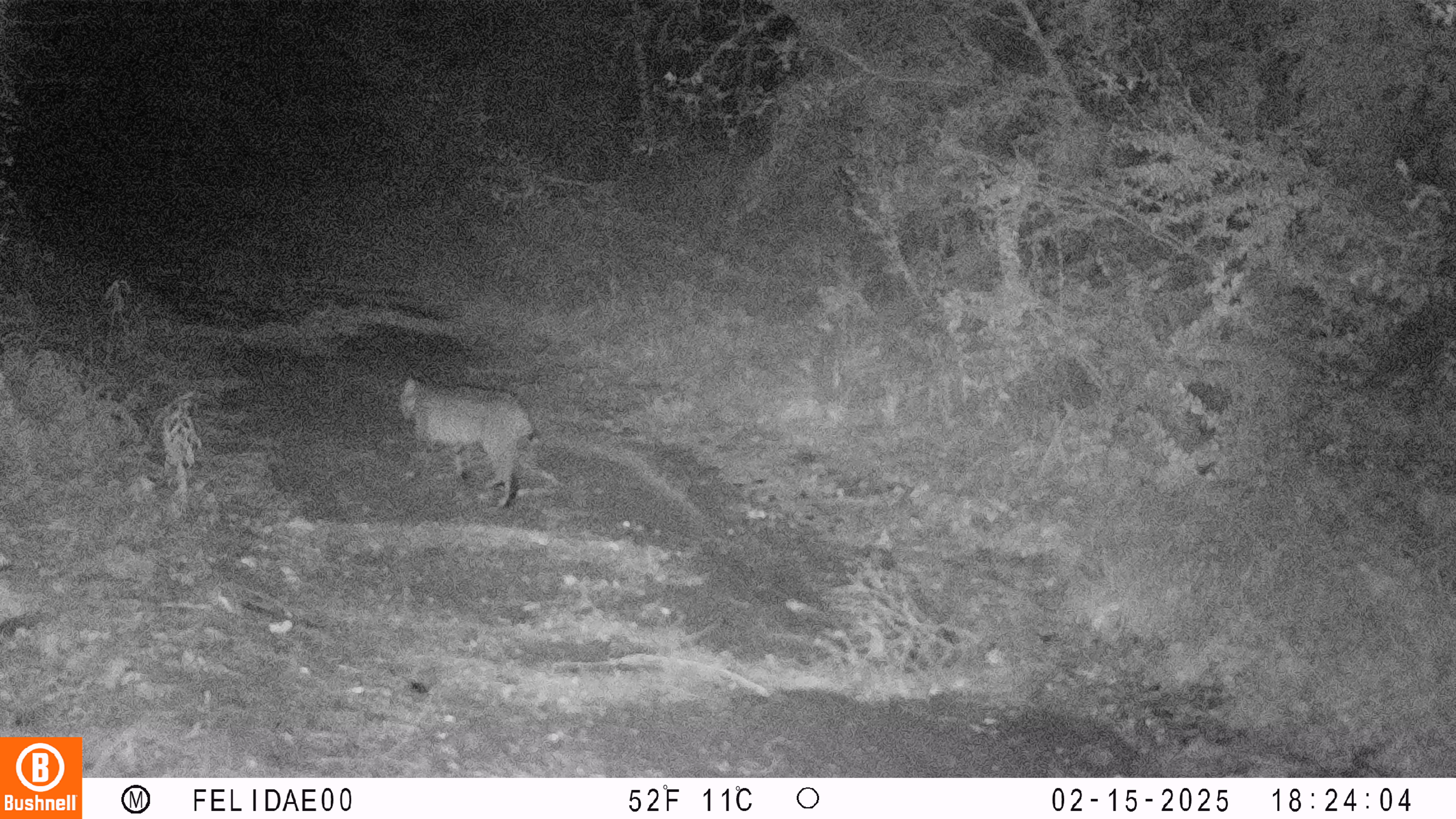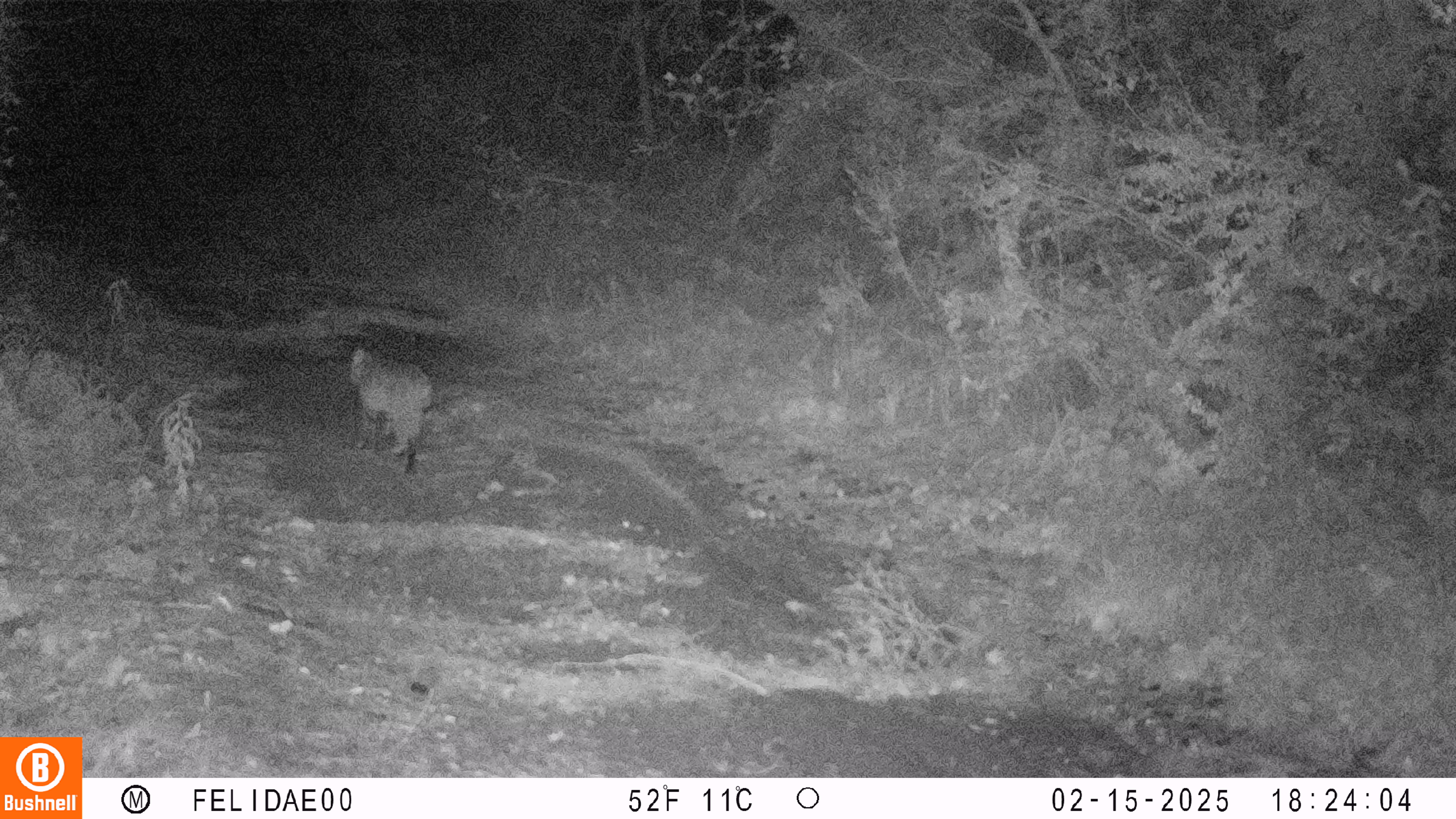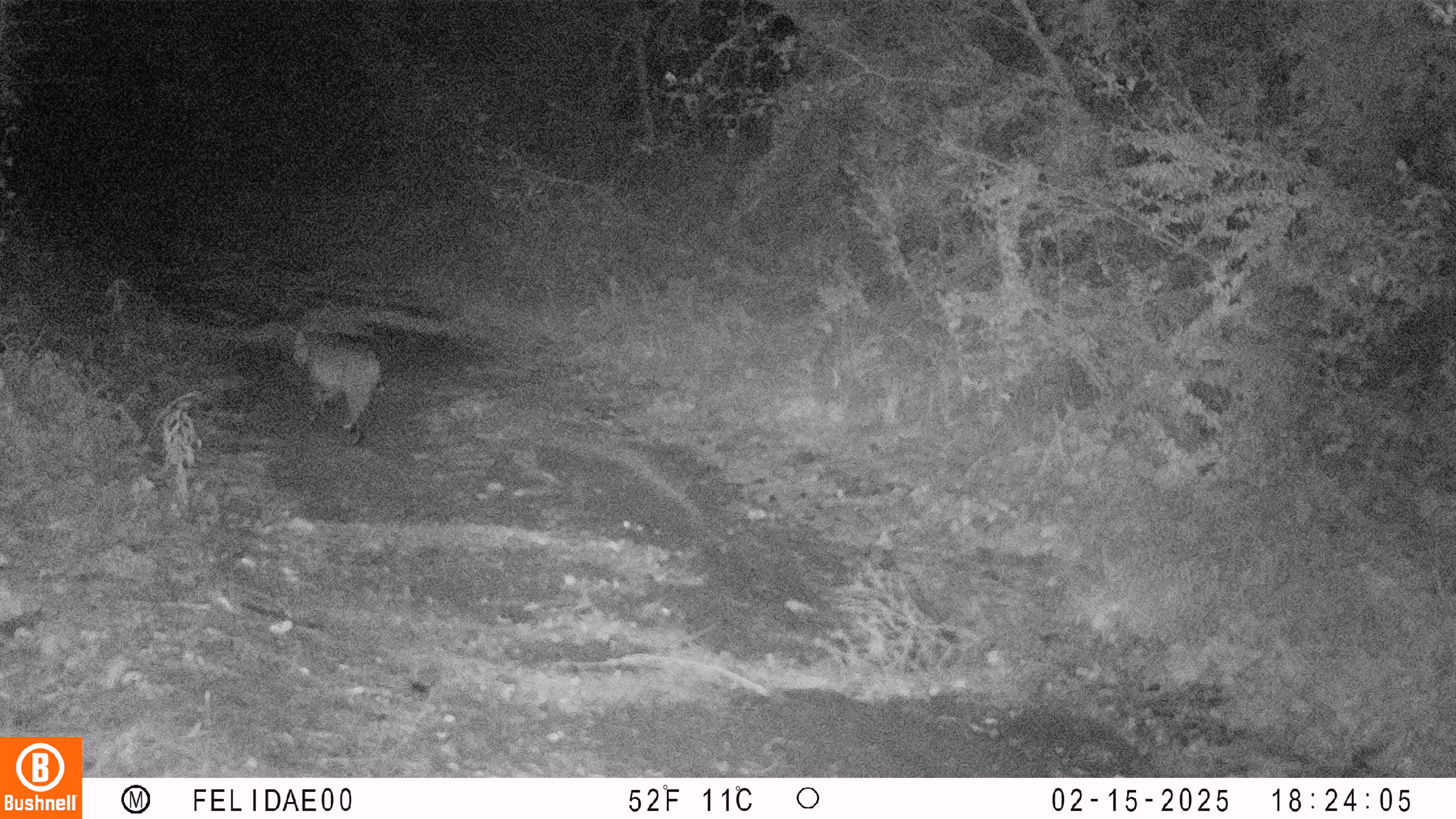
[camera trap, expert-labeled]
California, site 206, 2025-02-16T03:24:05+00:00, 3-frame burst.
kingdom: Animalia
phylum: Chordata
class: Mammalia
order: Carnivora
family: Felidae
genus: Lynx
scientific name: Lynx rufus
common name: bobcat